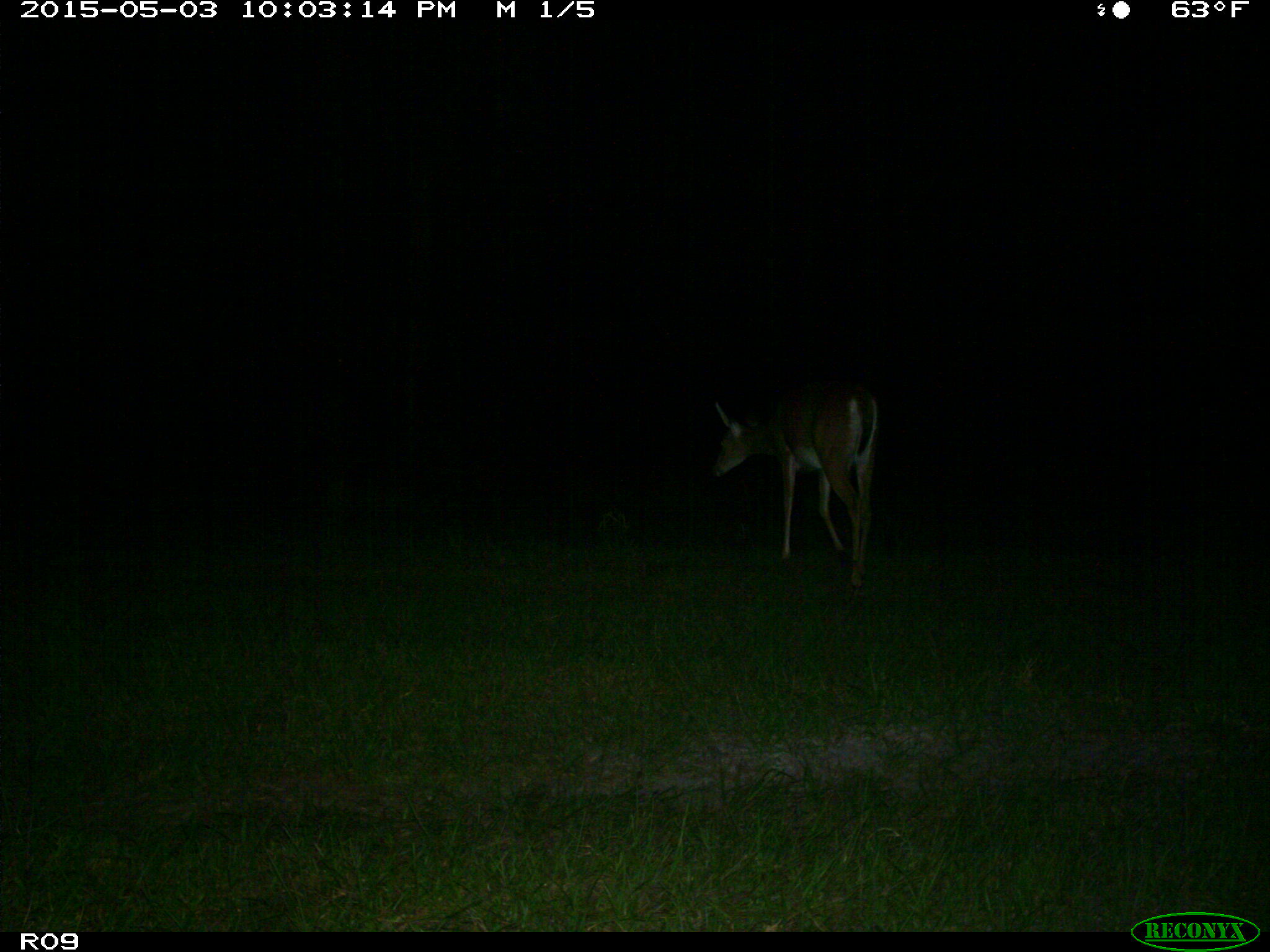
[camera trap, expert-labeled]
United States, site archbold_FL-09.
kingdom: Animalia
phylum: Chordata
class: Mammalia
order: Artiodactyla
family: Cervidae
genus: Odocoileus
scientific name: Odocoileus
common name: deer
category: unidentified deer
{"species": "unidentified deer (deer) (Odocoileus)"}